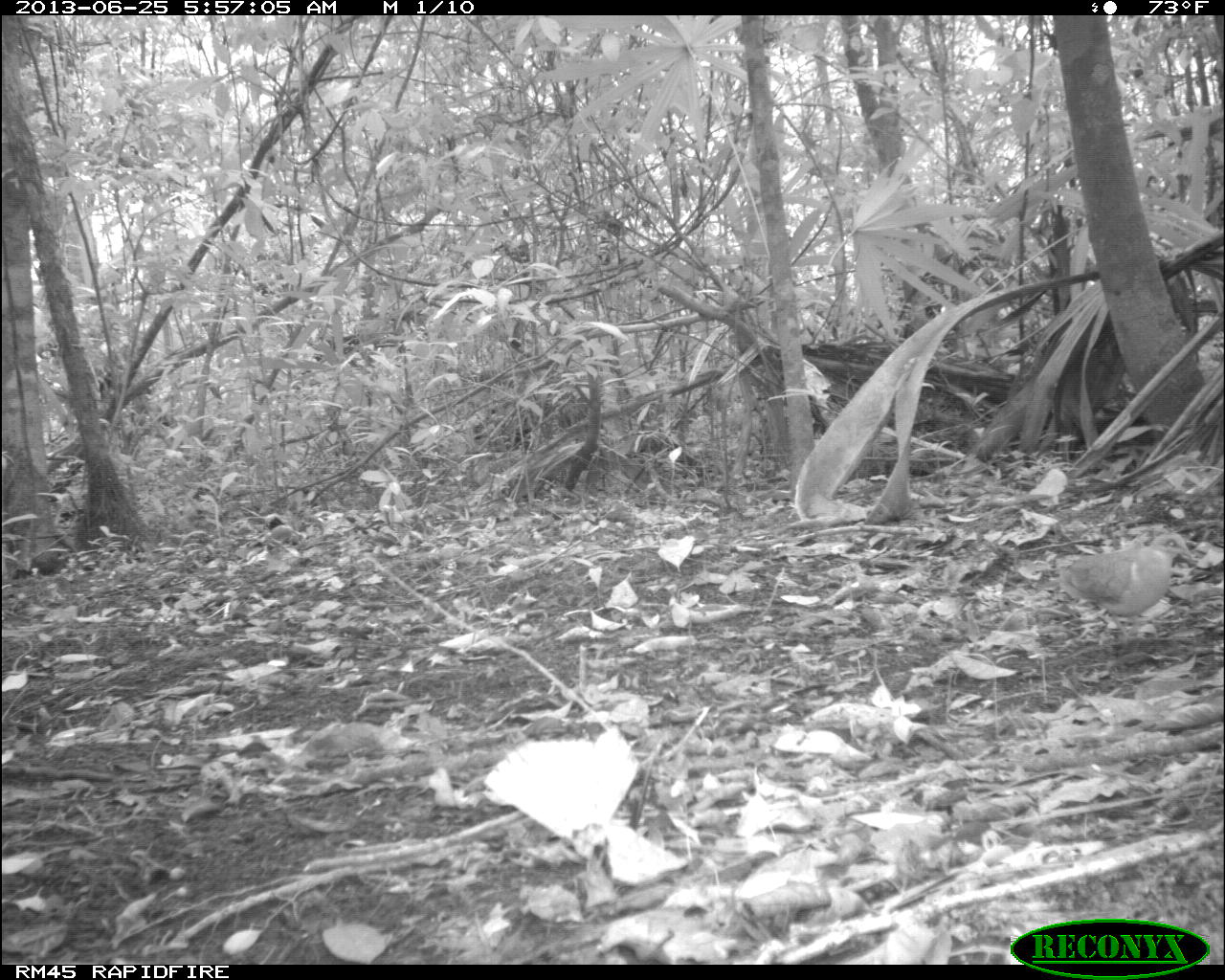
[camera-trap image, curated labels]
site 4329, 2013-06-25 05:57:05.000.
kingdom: Animalia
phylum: Chordata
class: Aves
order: Columbiformes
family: Columbidae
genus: Geotrygon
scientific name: Geotrygon montana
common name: ruddy quail-dove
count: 1